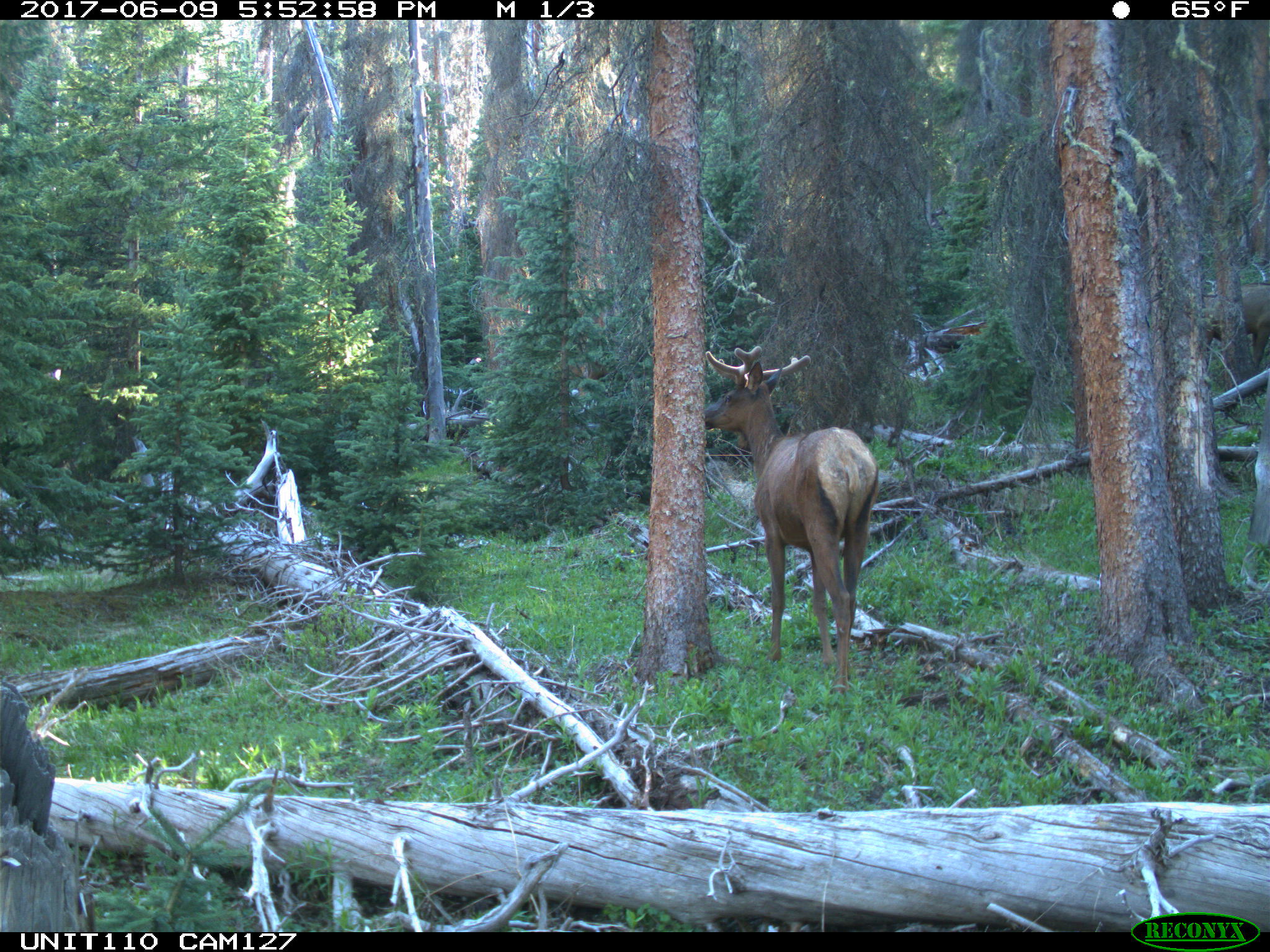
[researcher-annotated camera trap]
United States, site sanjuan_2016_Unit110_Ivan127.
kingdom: Animalia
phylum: Chordata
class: Mammalia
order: Artiodactyla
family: Cervidae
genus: Cervus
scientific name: Cervus elaphus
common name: red deer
Cervus elaphus (red deer).